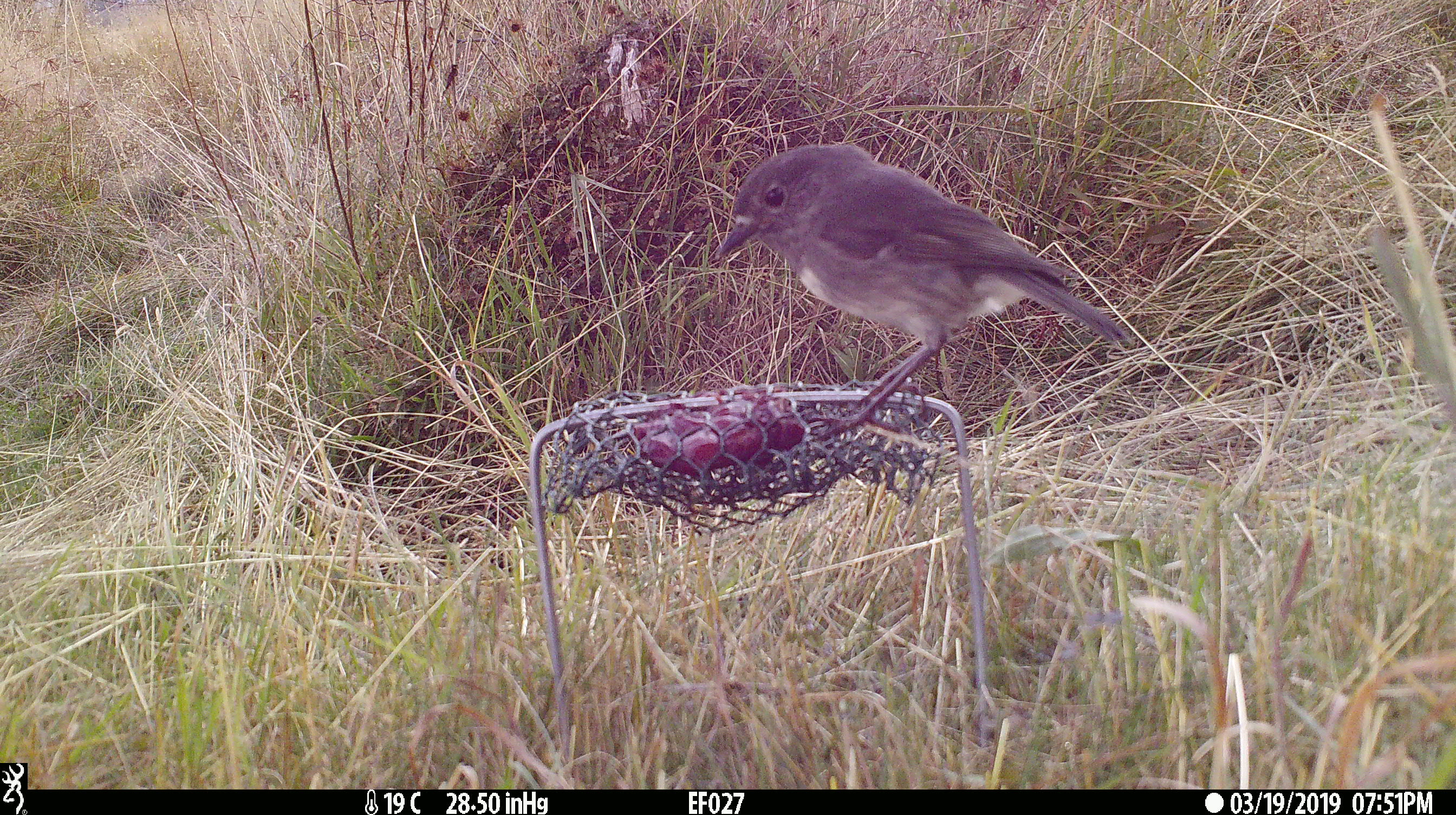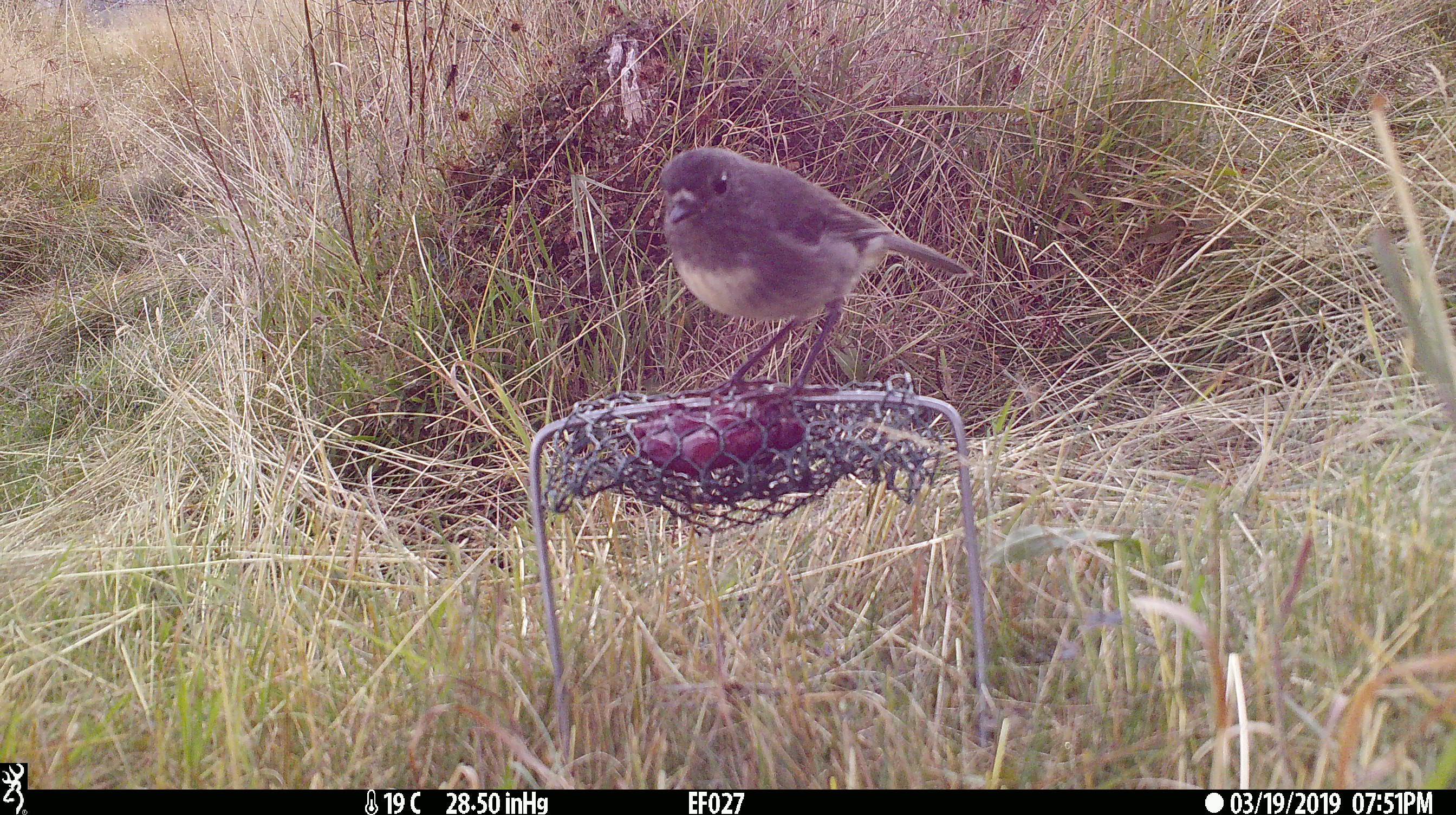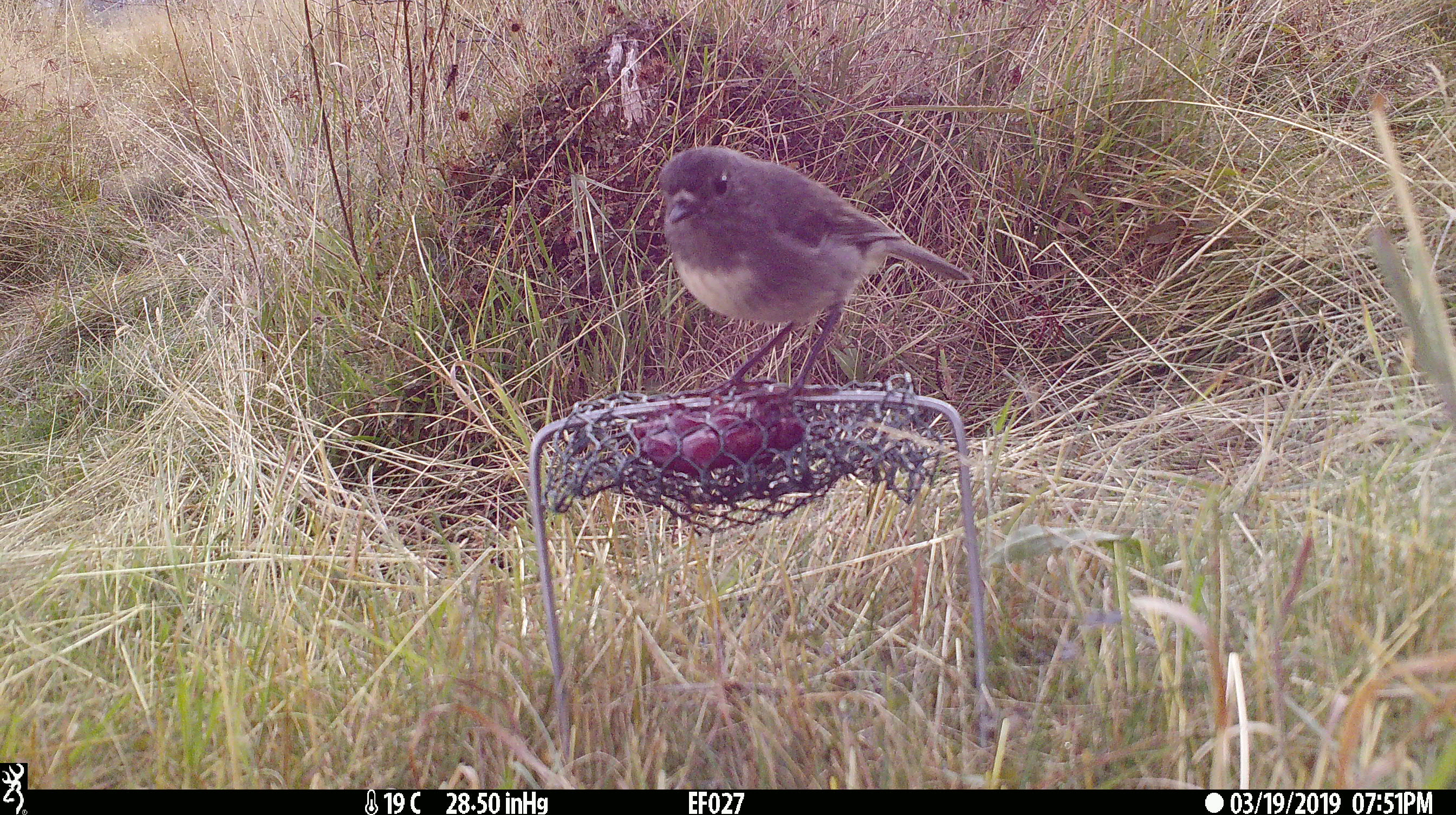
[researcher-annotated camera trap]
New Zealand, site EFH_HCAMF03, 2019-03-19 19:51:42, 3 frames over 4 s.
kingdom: Animalia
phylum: Chordata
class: Aves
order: Passeriformes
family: Petroicidae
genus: Petroica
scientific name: Petroica australis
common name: new zealand robin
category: robin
Robin (new zealand robin) (Petroica australis).